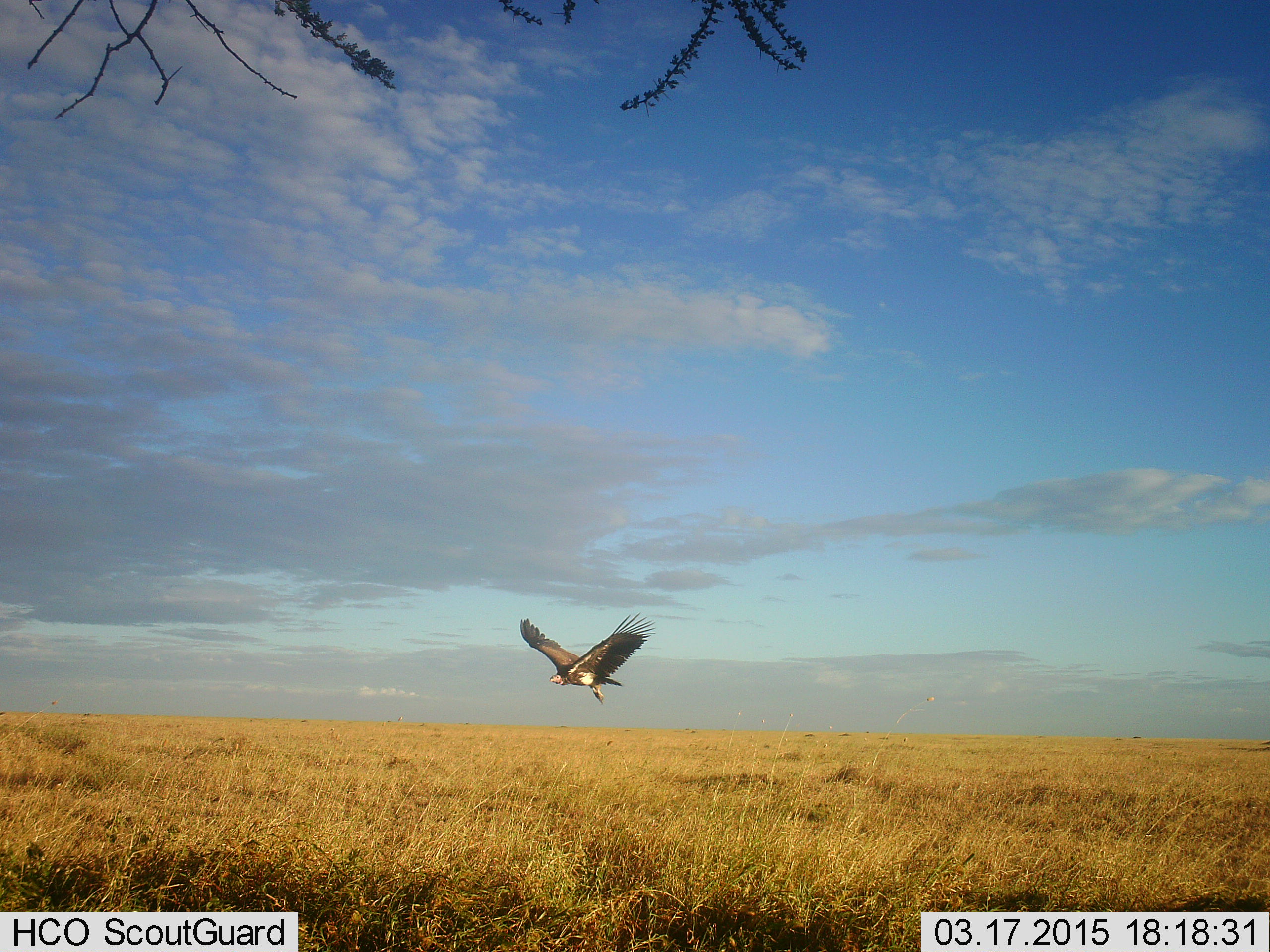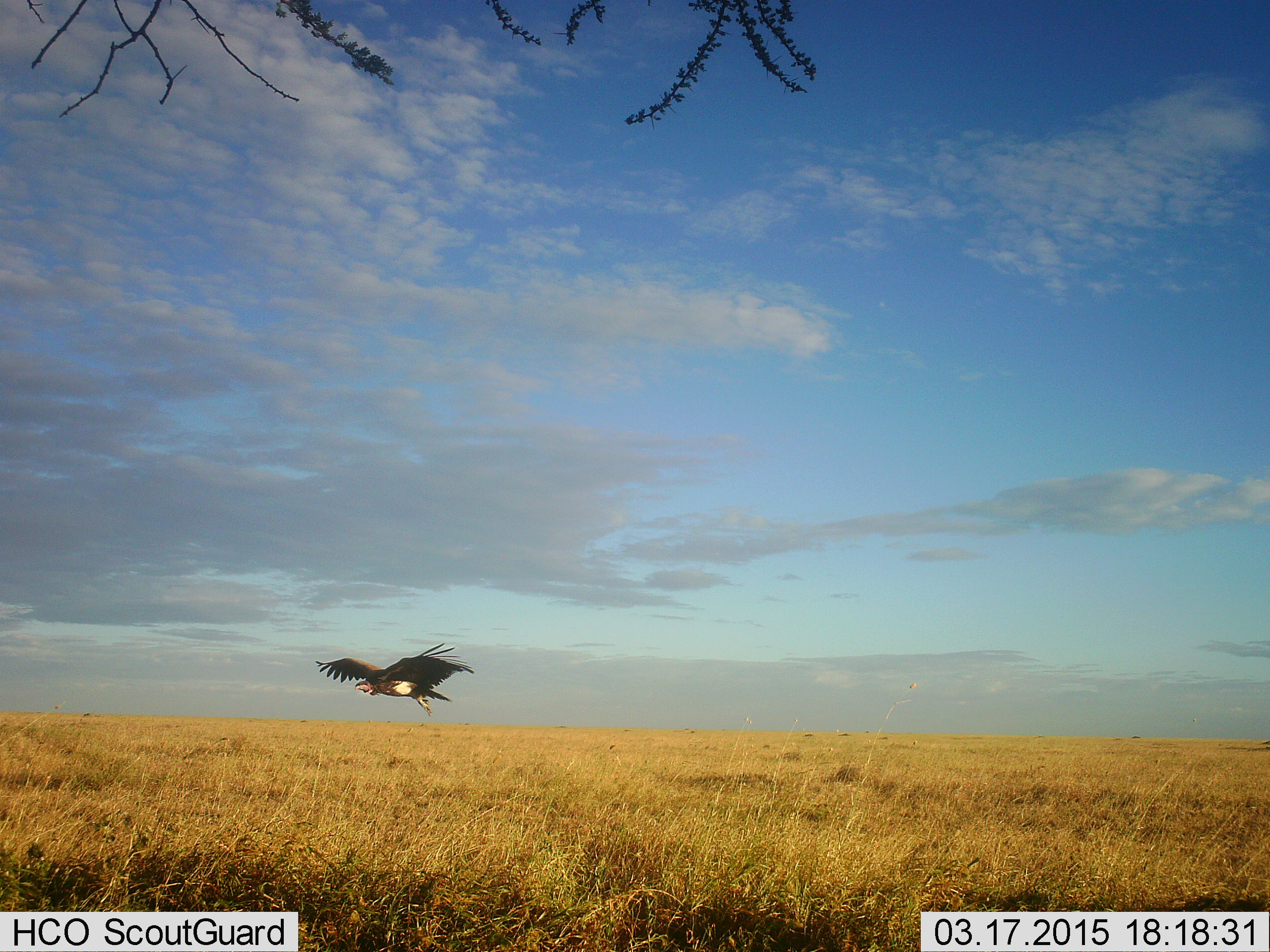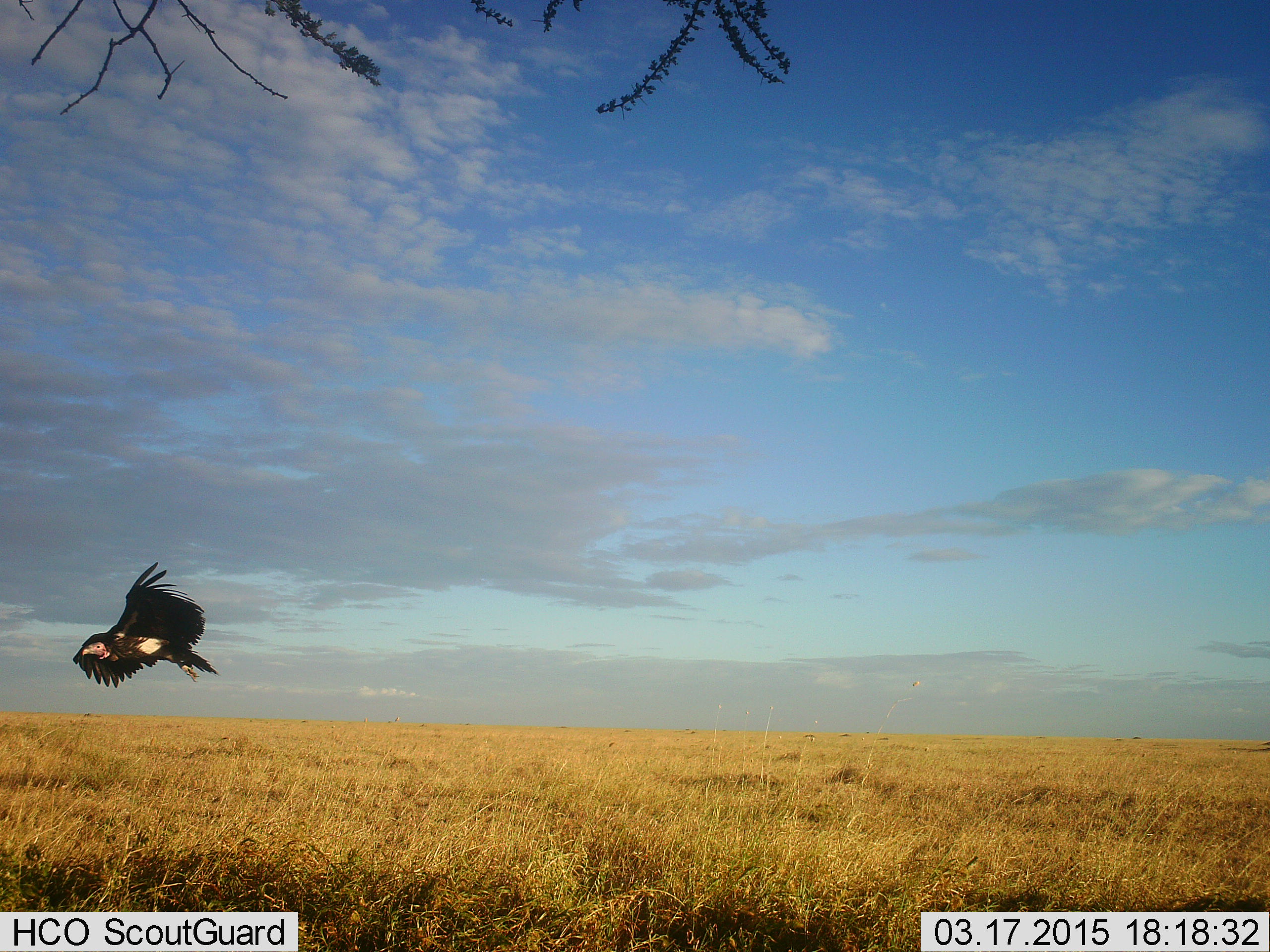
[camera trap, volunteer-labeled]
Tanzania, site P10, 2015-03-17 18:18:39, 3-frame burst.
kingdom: Animalia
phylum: Chordata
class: Aves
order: Accipitriformes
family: Accipitridae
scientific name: Accipitridae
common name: vulture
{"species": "vulture (Accipitridae)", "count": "1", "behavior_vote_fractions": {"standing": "0%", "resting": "0%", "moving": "100%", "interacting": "0%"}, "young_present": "0%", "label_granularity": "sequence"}